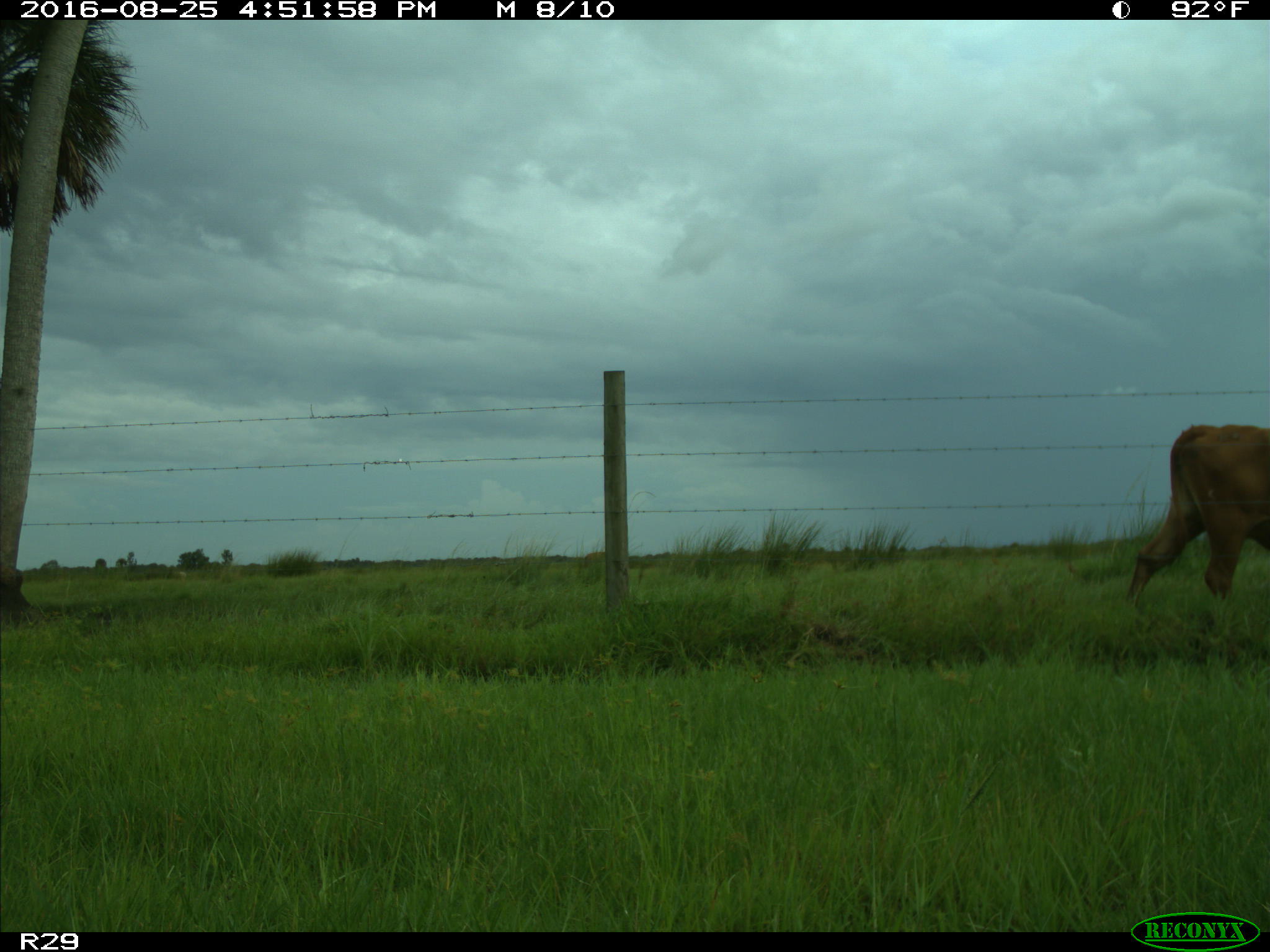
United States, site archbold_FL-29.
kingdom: Animalia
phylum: Chordata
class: Mammalia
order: Artiodactyla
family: Bovidae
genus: Bos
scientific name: Bos taurus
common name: domestic cow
Bos taurus (domestic cow).